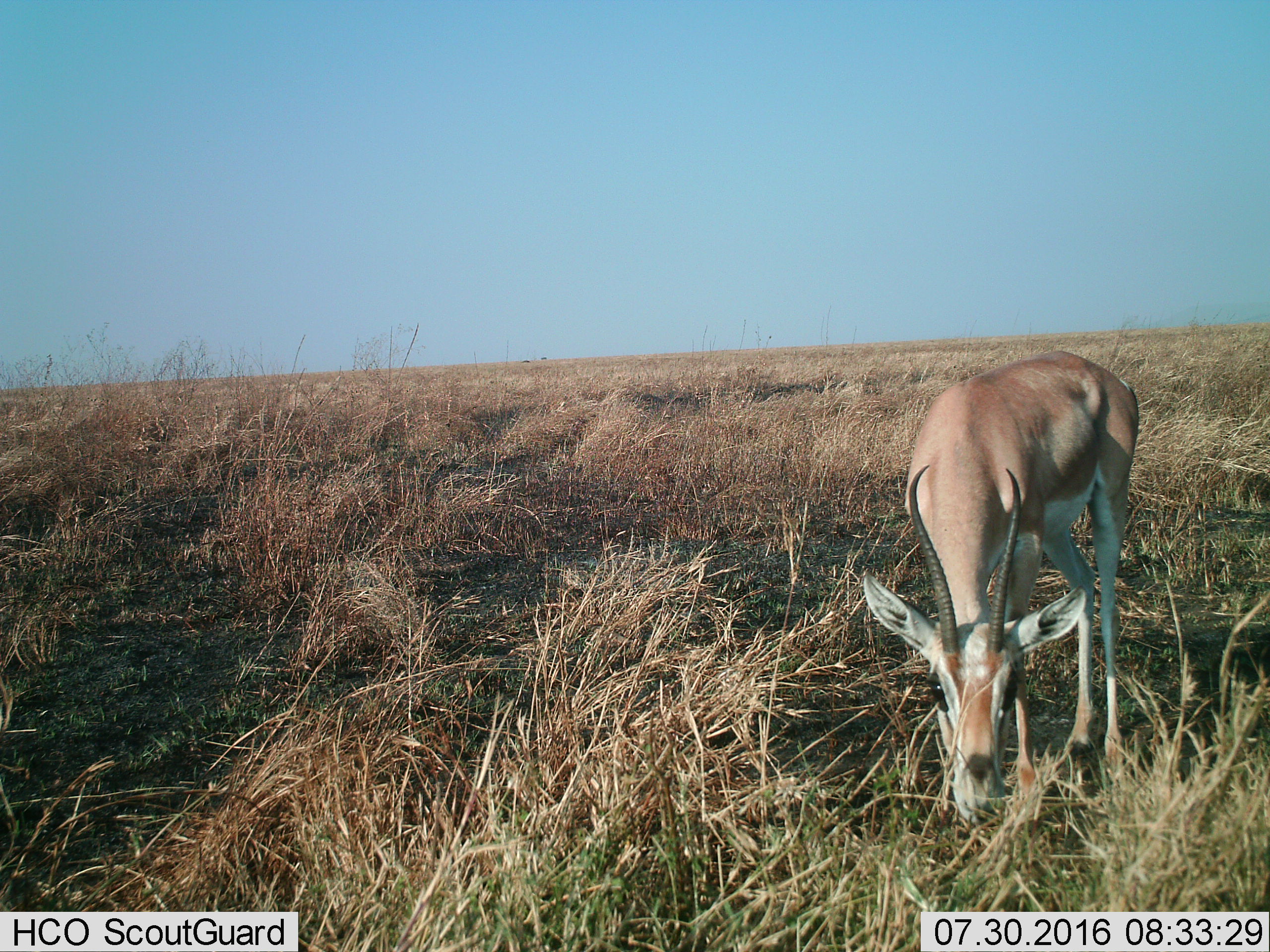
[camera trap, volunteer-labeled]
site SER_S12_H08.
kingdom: Animalia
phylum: Chordata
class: Mammalia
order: Artiodactyla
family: Bovidae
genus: Nanger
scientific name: Nanger granti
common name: grant's gazelle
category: gazellegrants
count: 1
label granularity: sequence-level